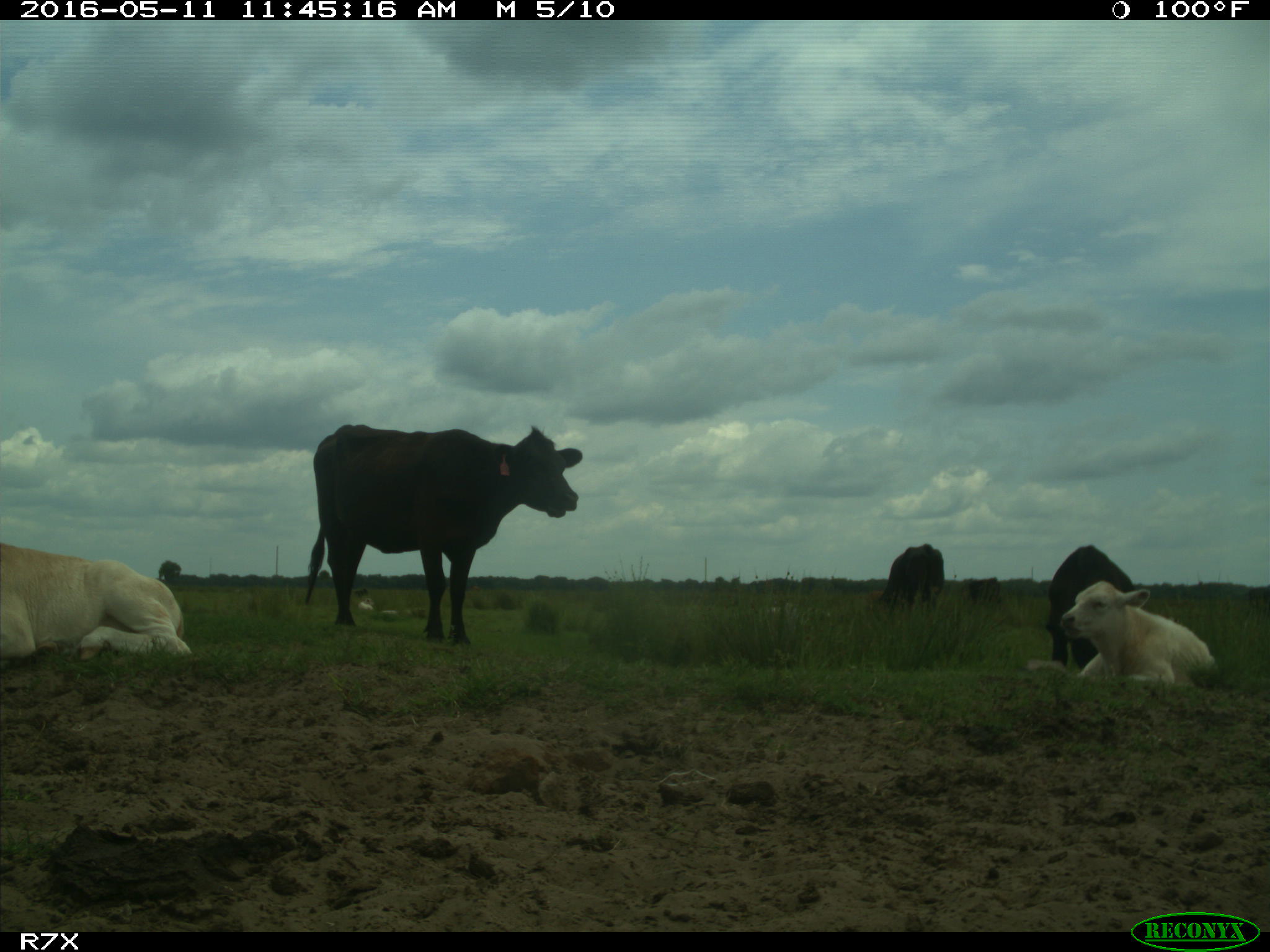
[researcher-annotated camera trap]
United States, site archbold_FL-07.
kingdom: Animalia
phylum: Chordata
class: Mammalia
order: Artiodactyla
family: Bovidae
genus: Bos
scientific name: Bos taurus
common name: domestic cow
Bos taurus (domestic cow).